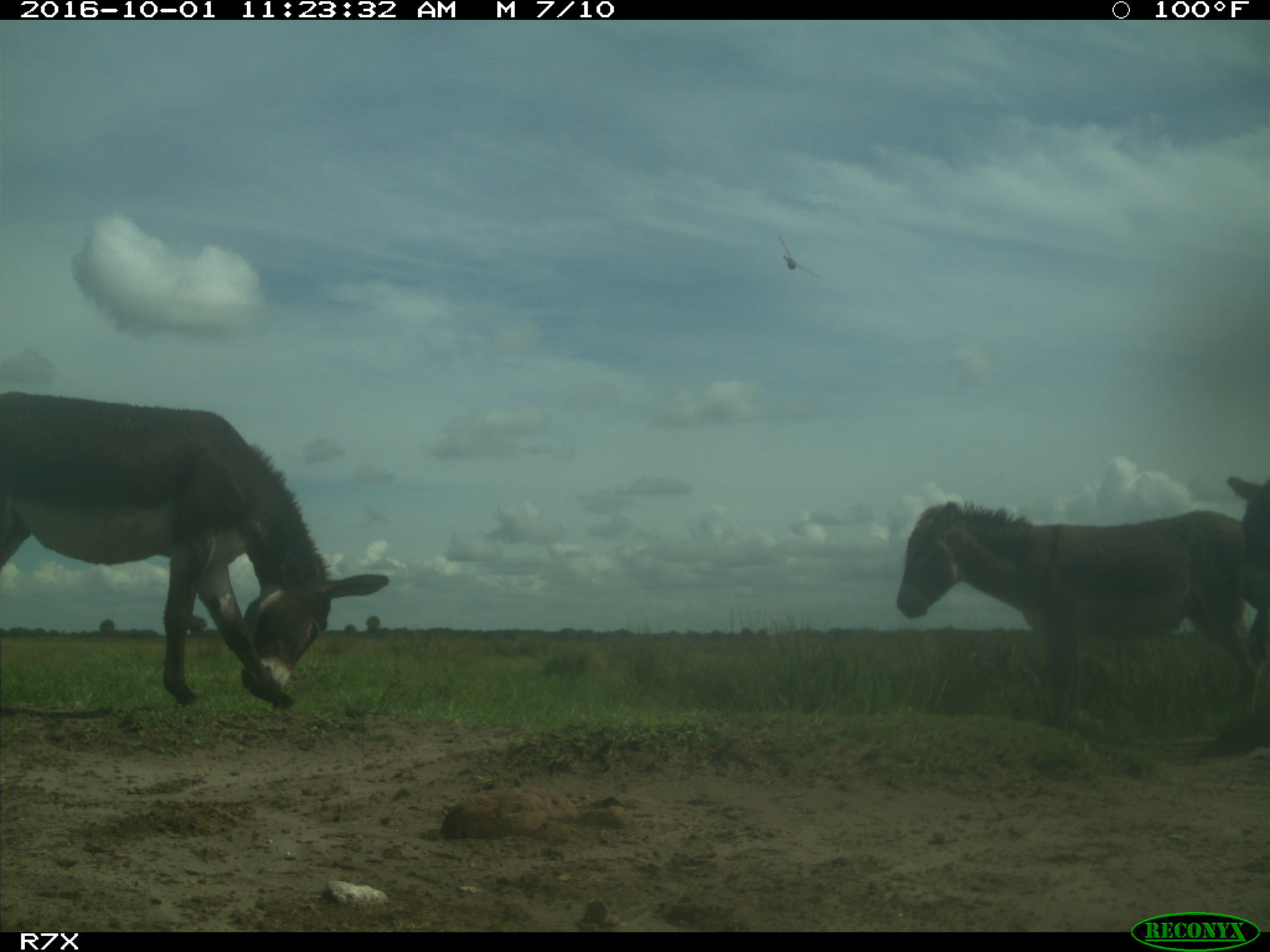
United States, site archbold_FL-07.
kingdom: Animalia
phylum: Chordata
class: Mammalia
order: Perissodactyla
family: Equidae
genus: Equus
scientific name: Equus africanus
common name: african wild ass